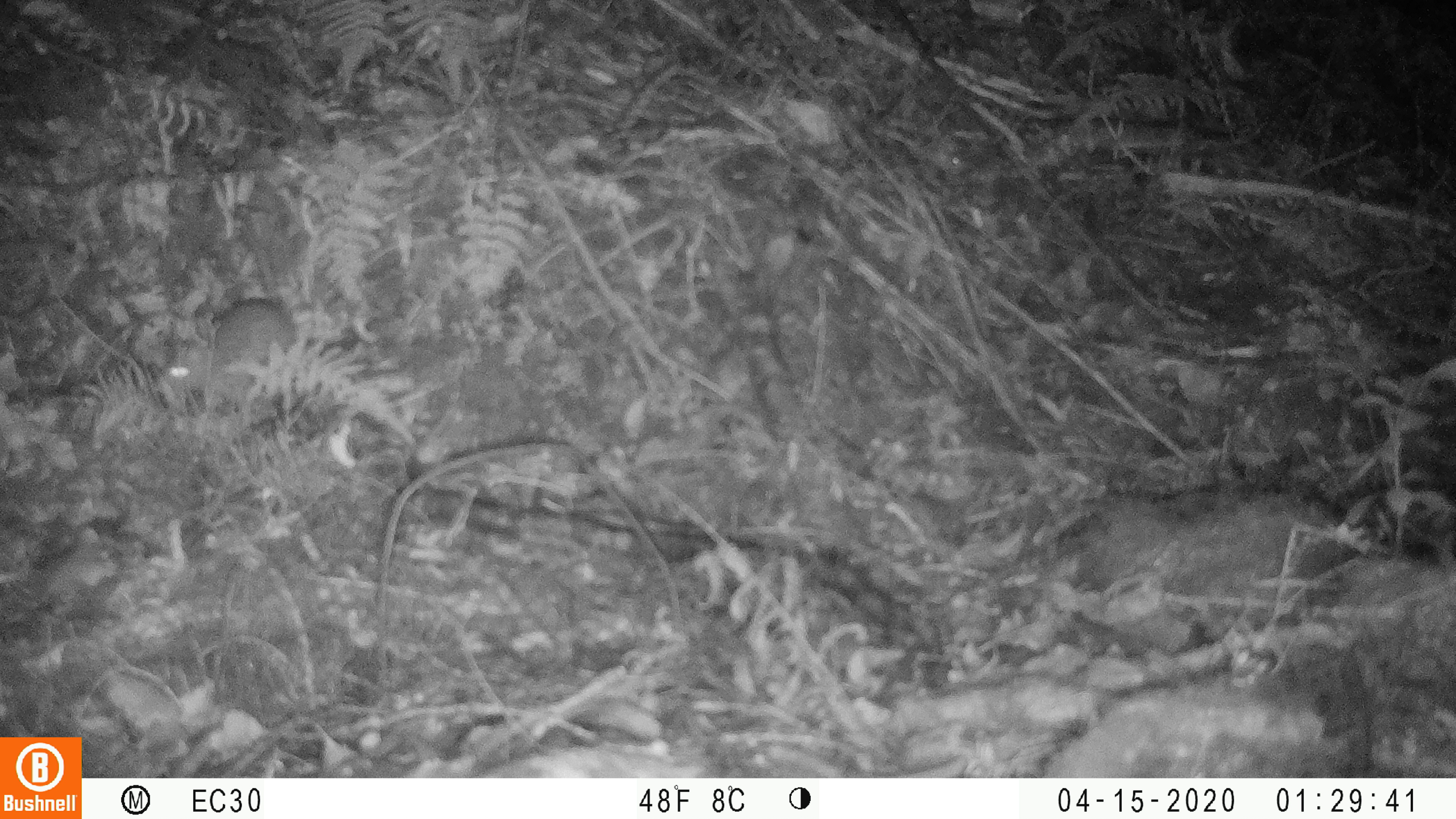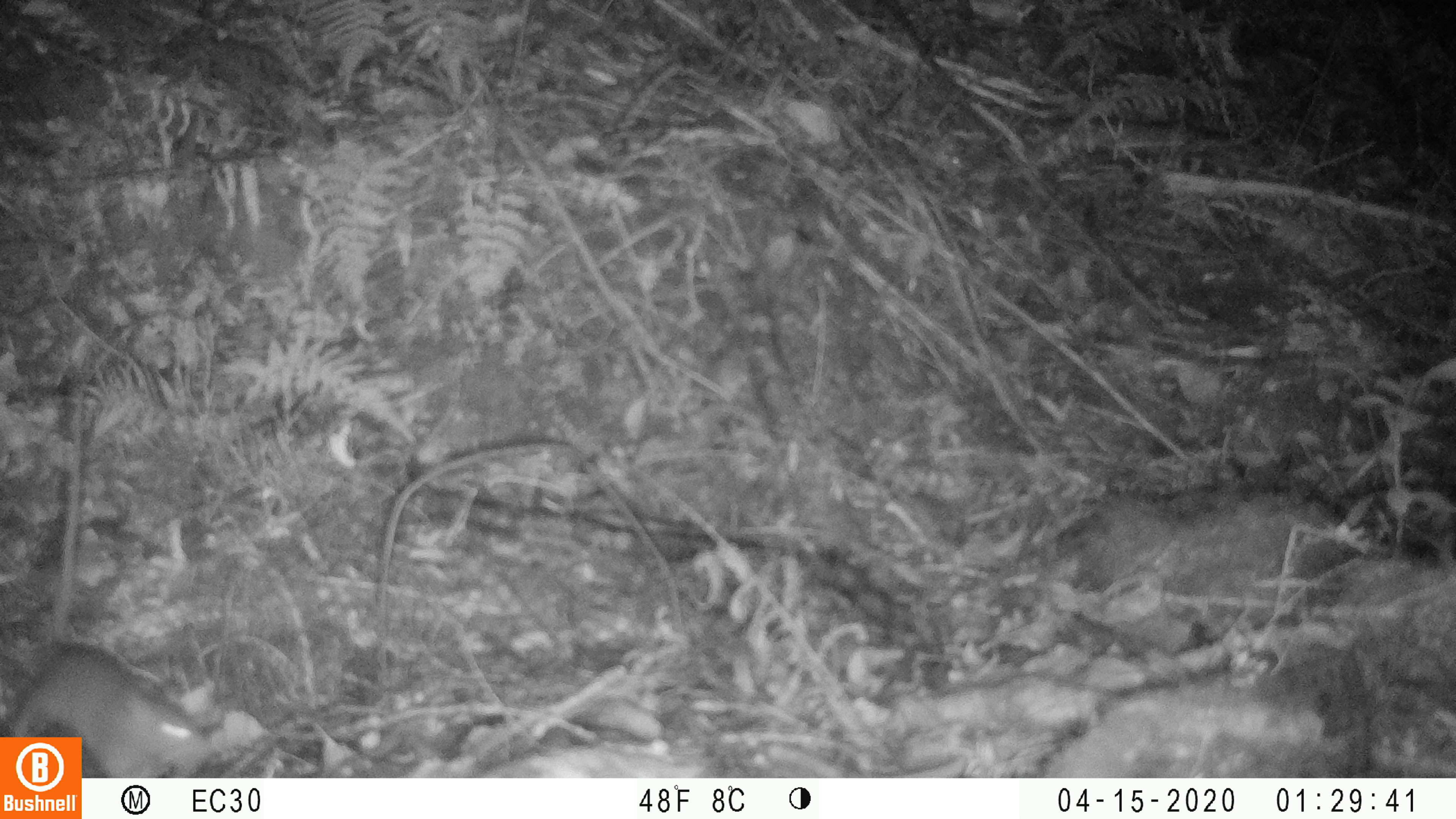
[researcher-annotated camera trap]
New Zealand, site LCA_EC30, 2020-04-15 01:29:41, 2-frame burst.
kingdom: Animalia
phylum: Chordata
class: Mammalia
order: Rodentia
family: Muridae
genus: Rattus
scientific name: Rattus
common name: rat